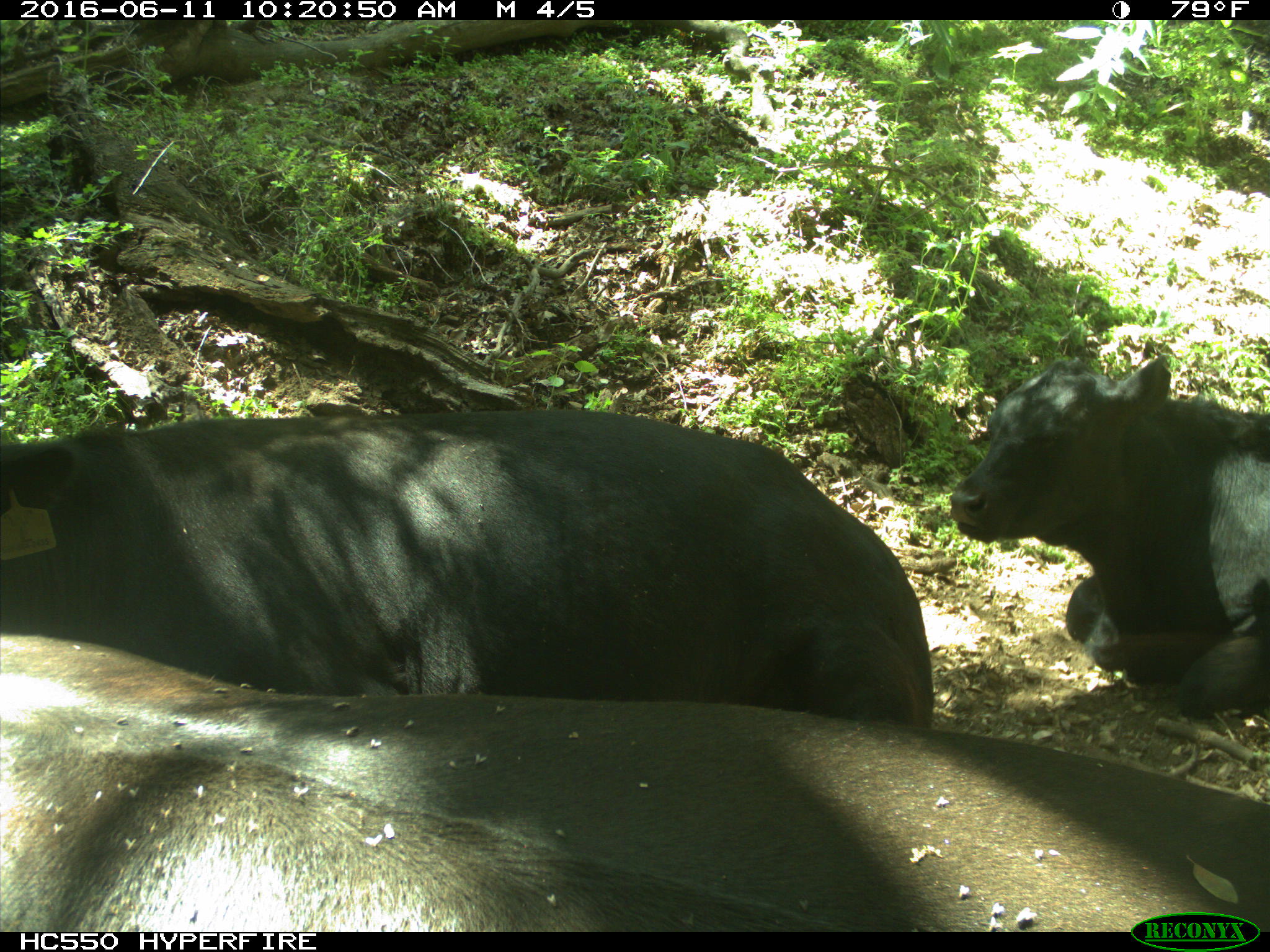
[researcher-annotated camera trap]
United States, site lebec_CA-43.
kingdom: Animalia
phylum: Chordata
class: Mammalia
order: Artiodactyla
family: Bovidae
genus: Bos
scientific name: Bos taurus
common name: domestic cow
Bos taurus (domestic cow).